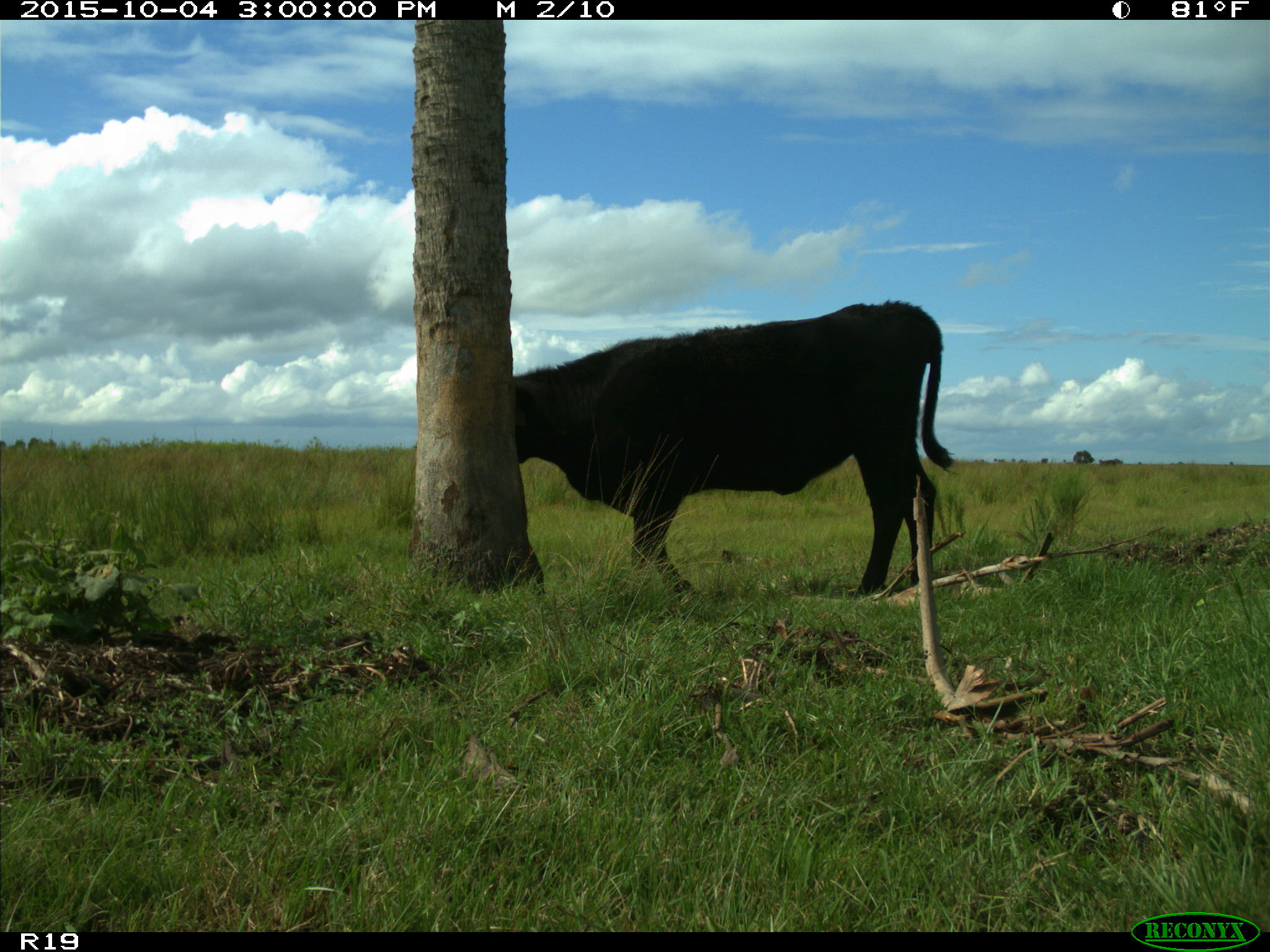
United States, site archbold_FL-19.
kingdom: Animalia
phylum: Chordata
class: Mammalia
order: Artiodactyla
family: Bovidae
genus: Bos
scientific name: Bos taurus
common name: domestic cow